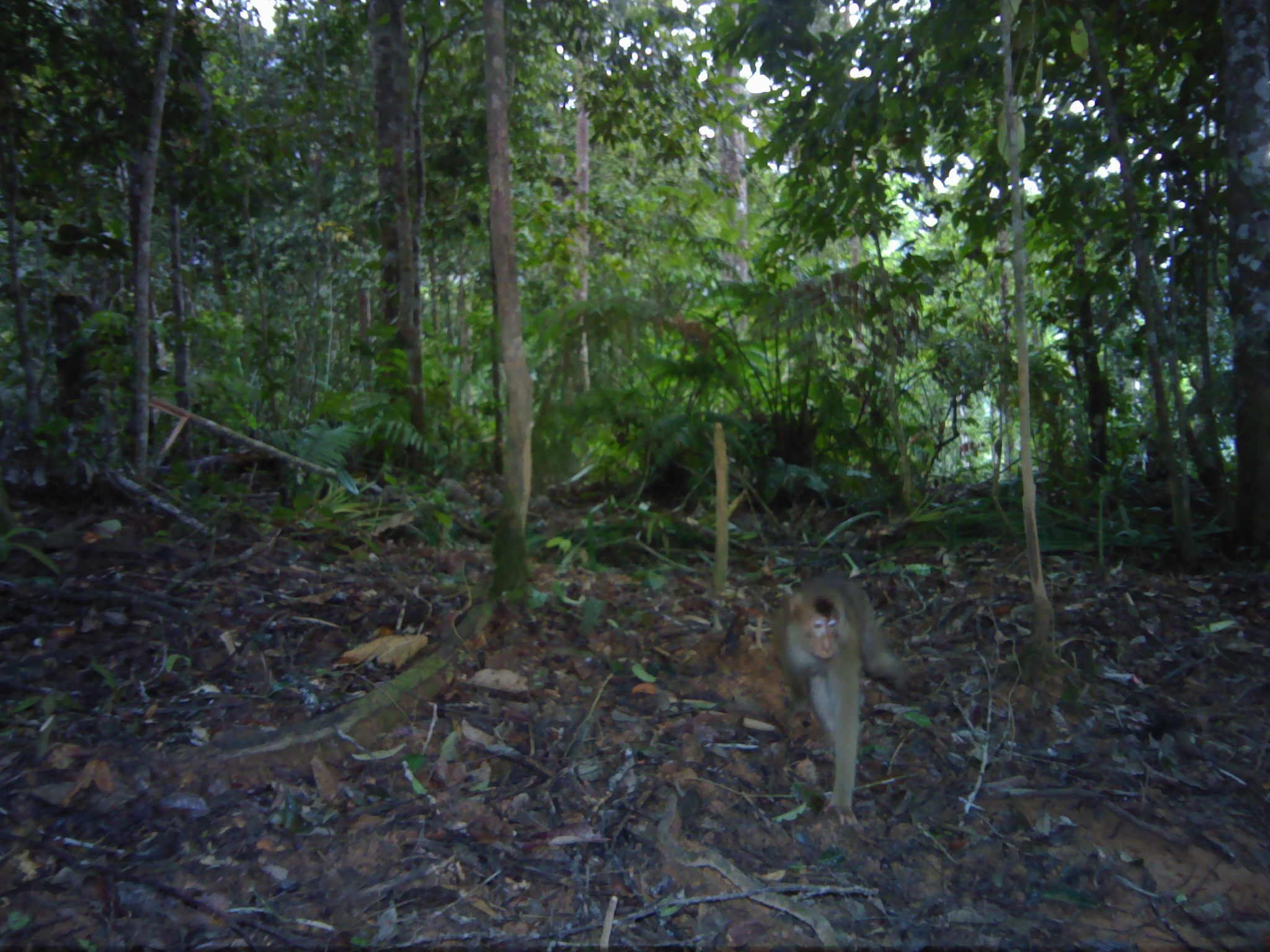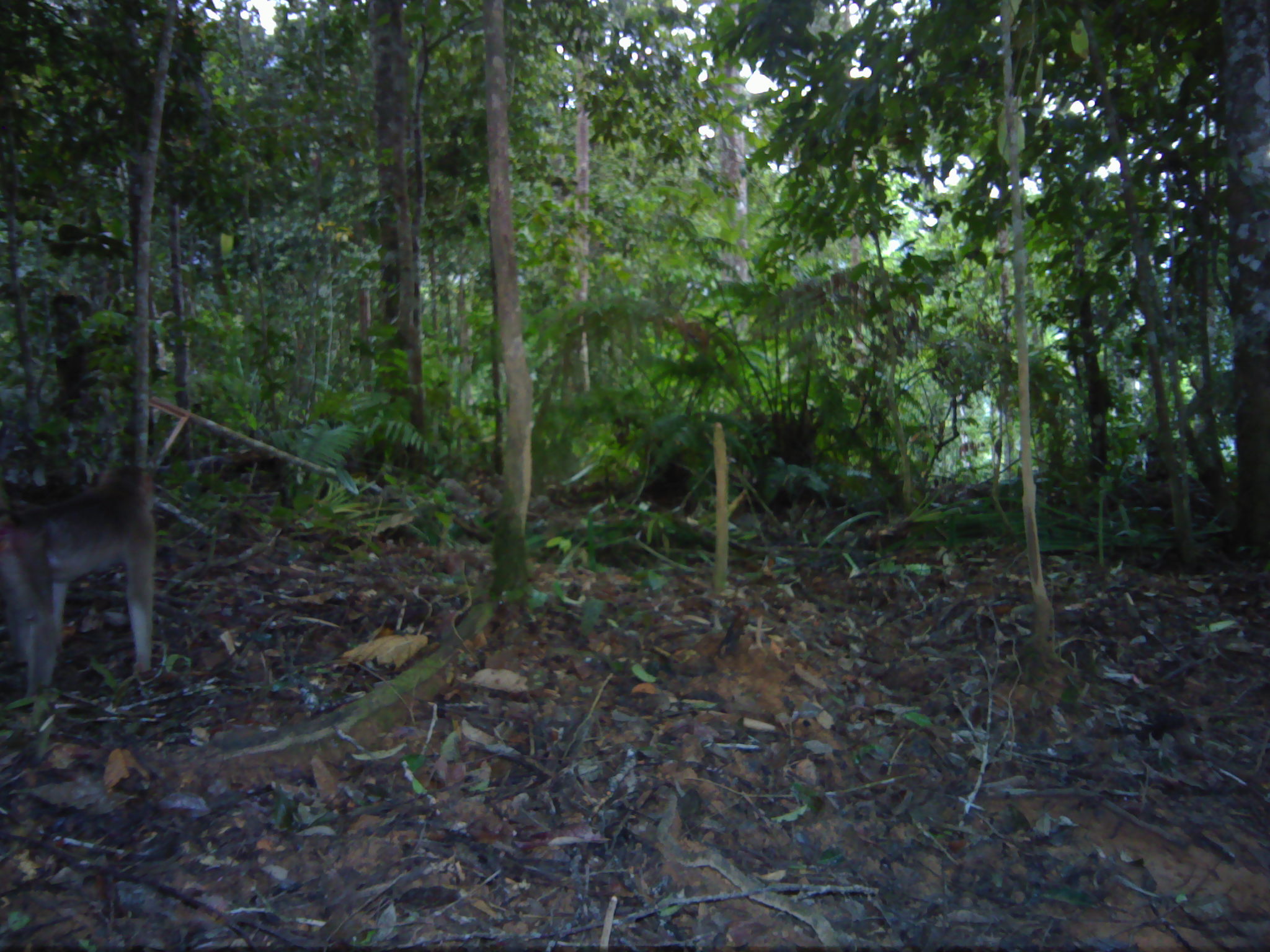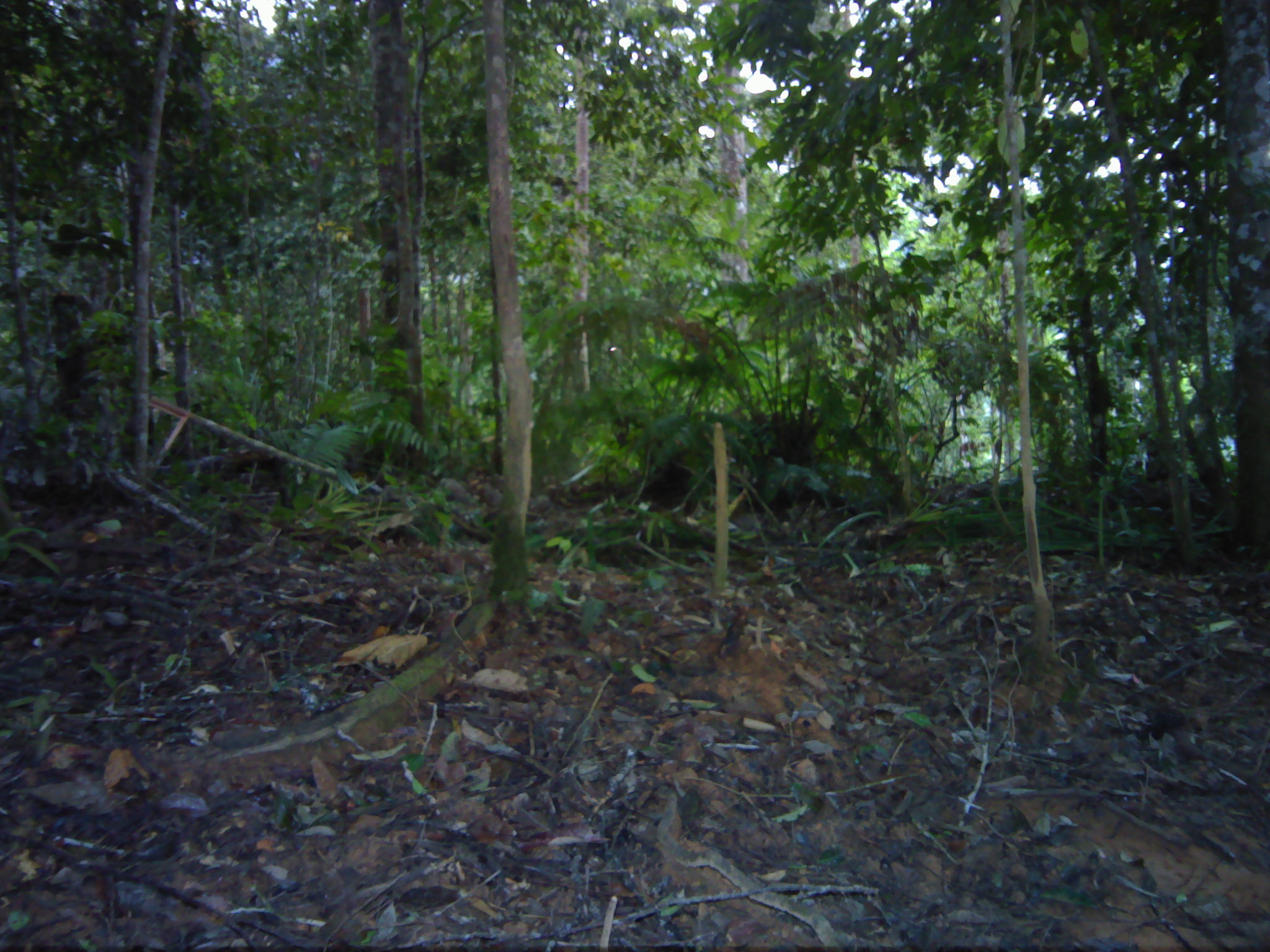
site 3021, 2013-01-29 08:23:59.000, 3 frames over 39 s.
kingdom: Animalia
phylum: Chordata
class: Mammalia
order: Primates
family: Cercopithecidae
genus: Macaca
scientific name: Macaca nemestrina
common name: southern pig-tailed macaque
Macaca nemestrina (southern pig-tailed macaque), count 1.